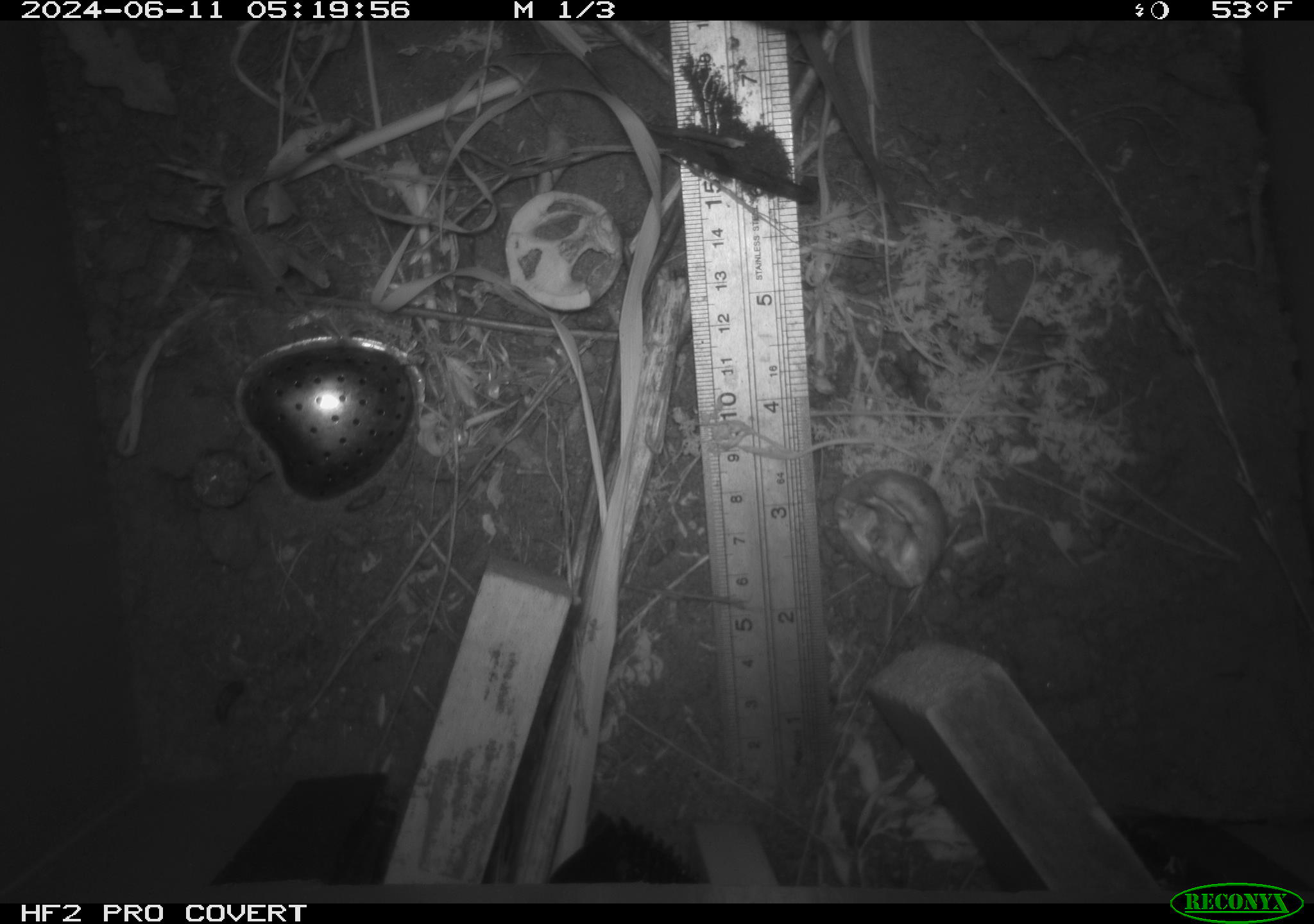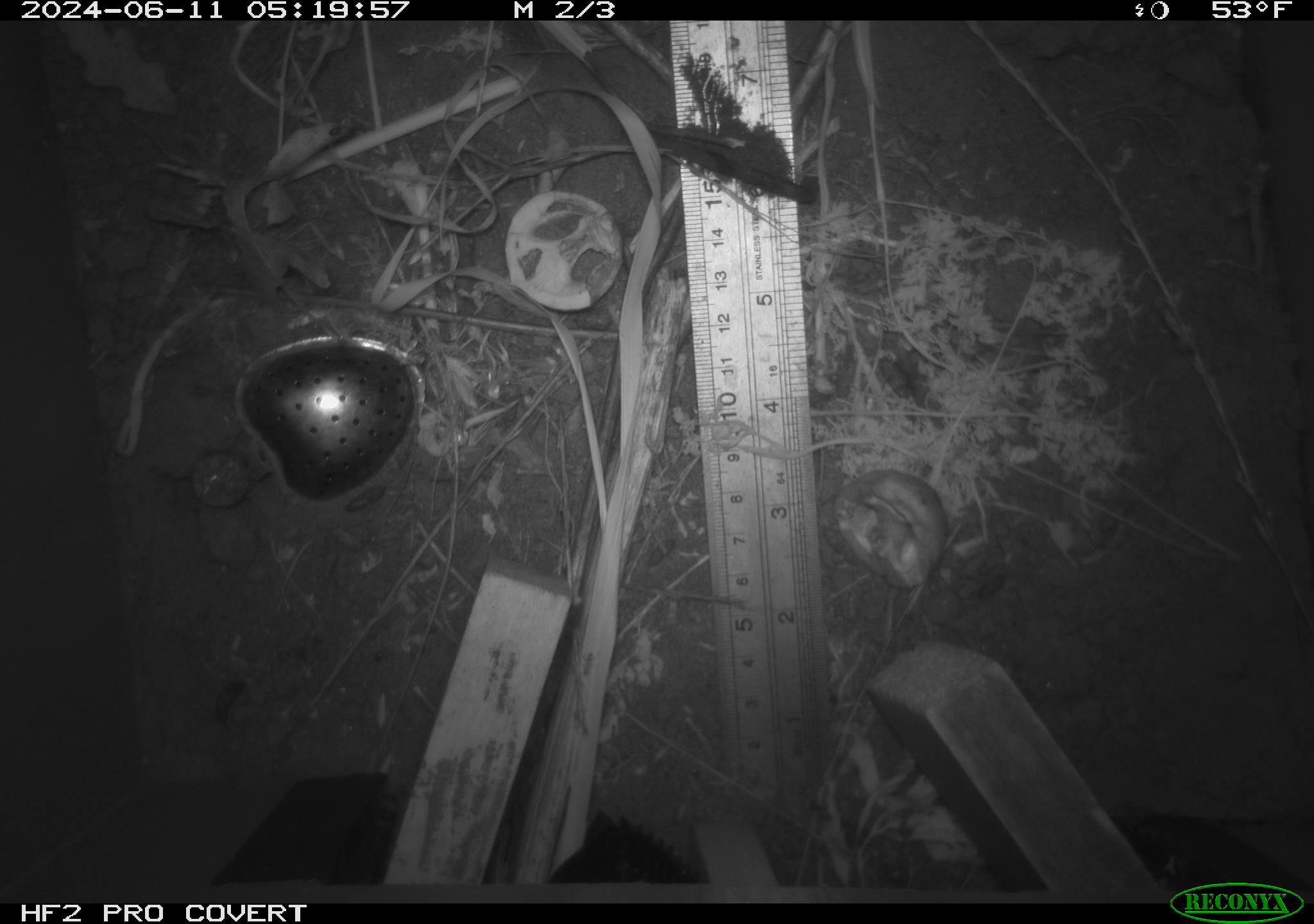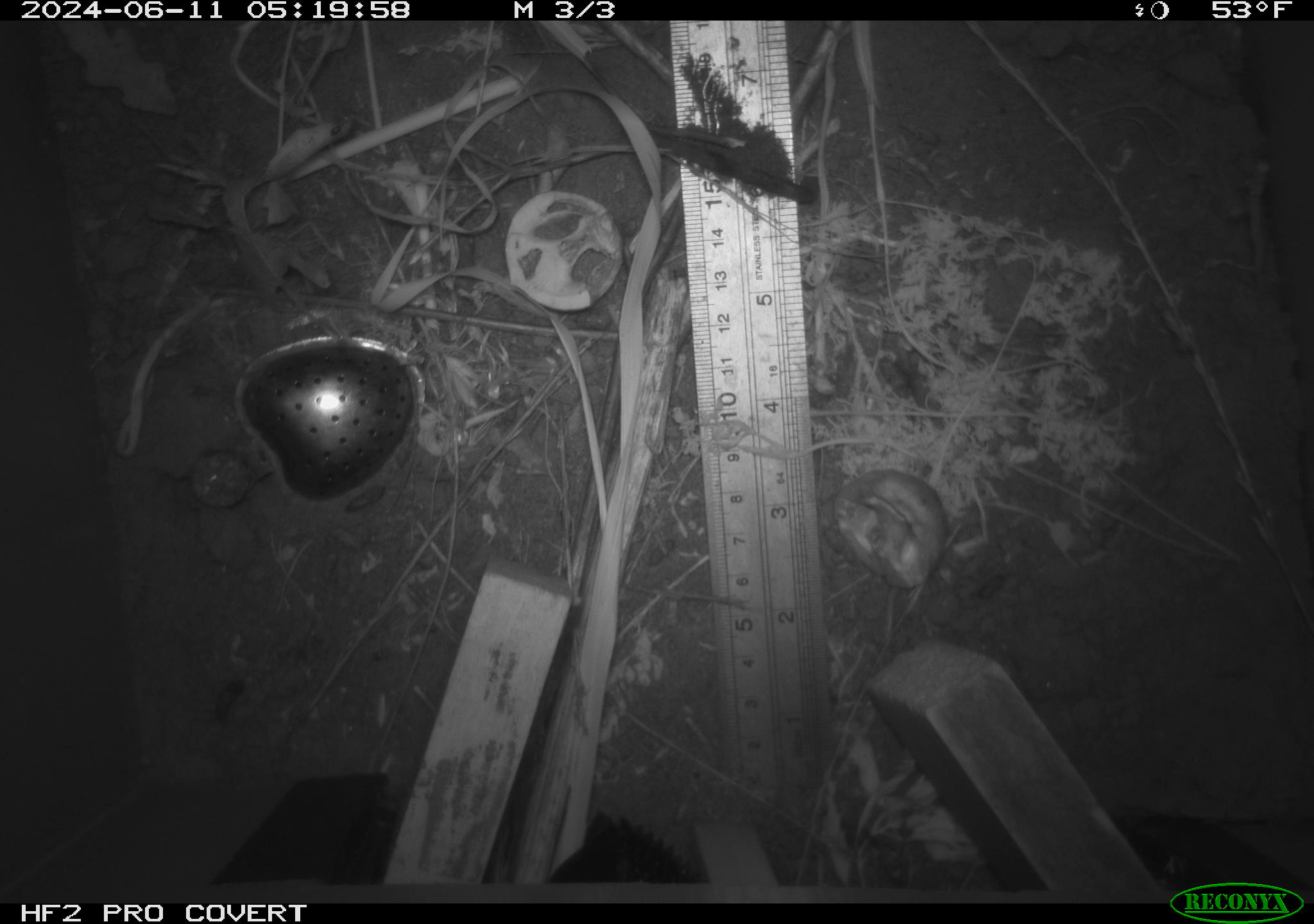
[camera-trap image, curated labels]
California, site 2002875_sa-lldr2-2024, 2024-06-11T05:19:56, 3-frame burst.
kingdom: Animalia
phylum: Chordata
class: Mammalia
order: Rodentia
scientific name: Rodentia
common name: rodent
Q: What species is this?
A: Rodent (Rodentia).